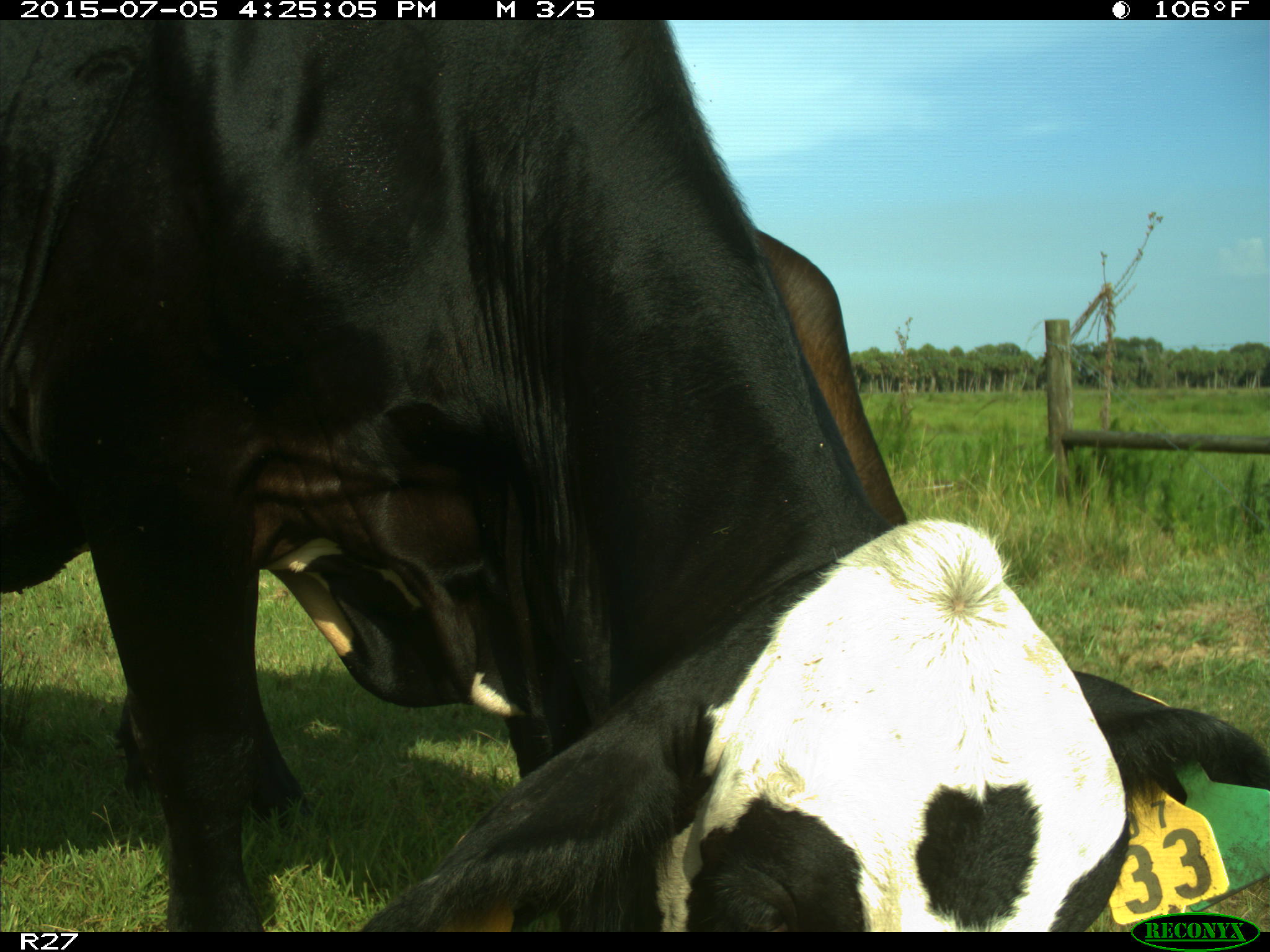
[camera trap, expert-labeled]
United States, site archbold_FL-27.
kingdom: Animalia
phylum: Chordata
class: Mammalia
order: Artiodactyla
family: Bovidae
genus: Bos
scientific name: Bos taurus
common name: domestic cow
Bos taurus (domestic cow).